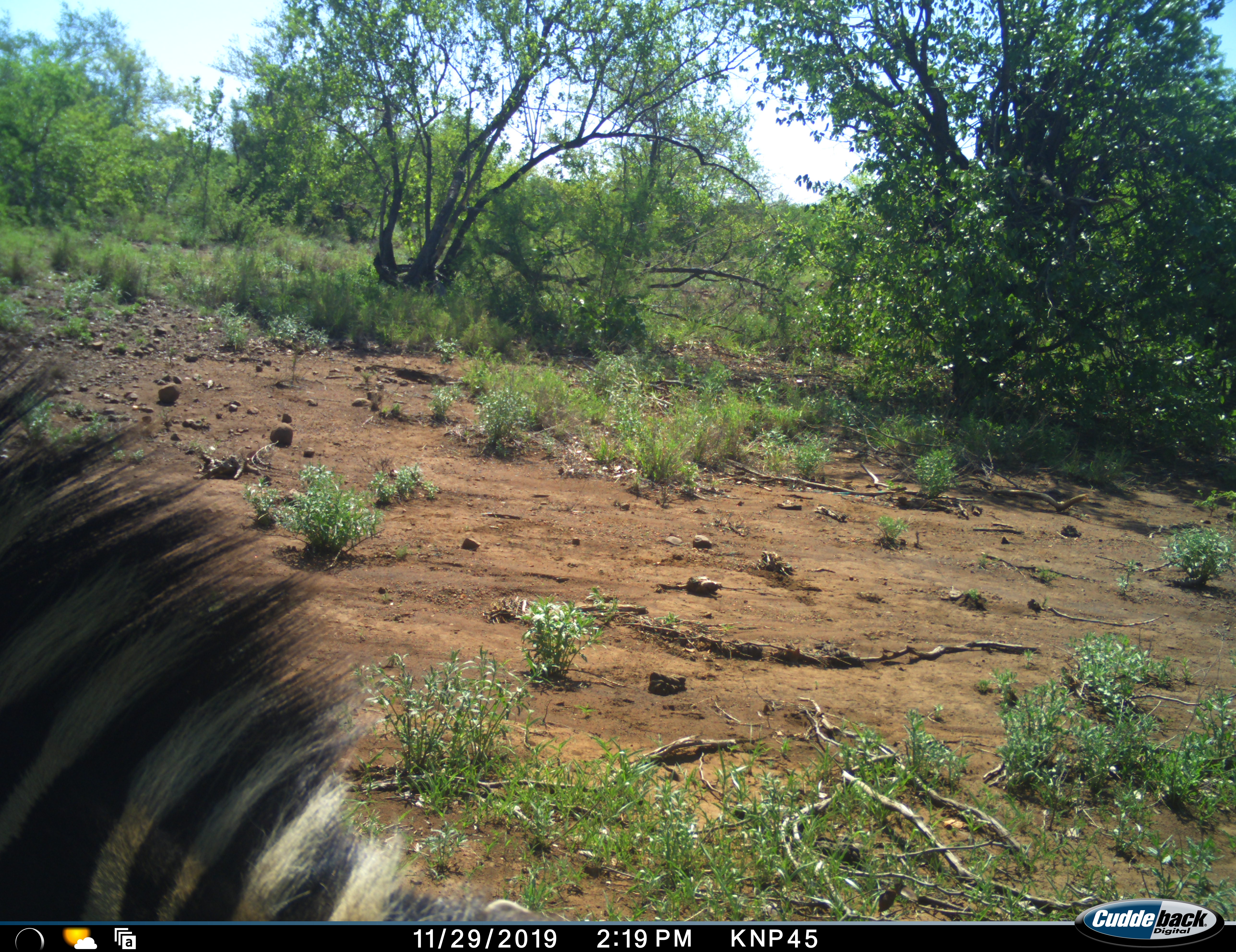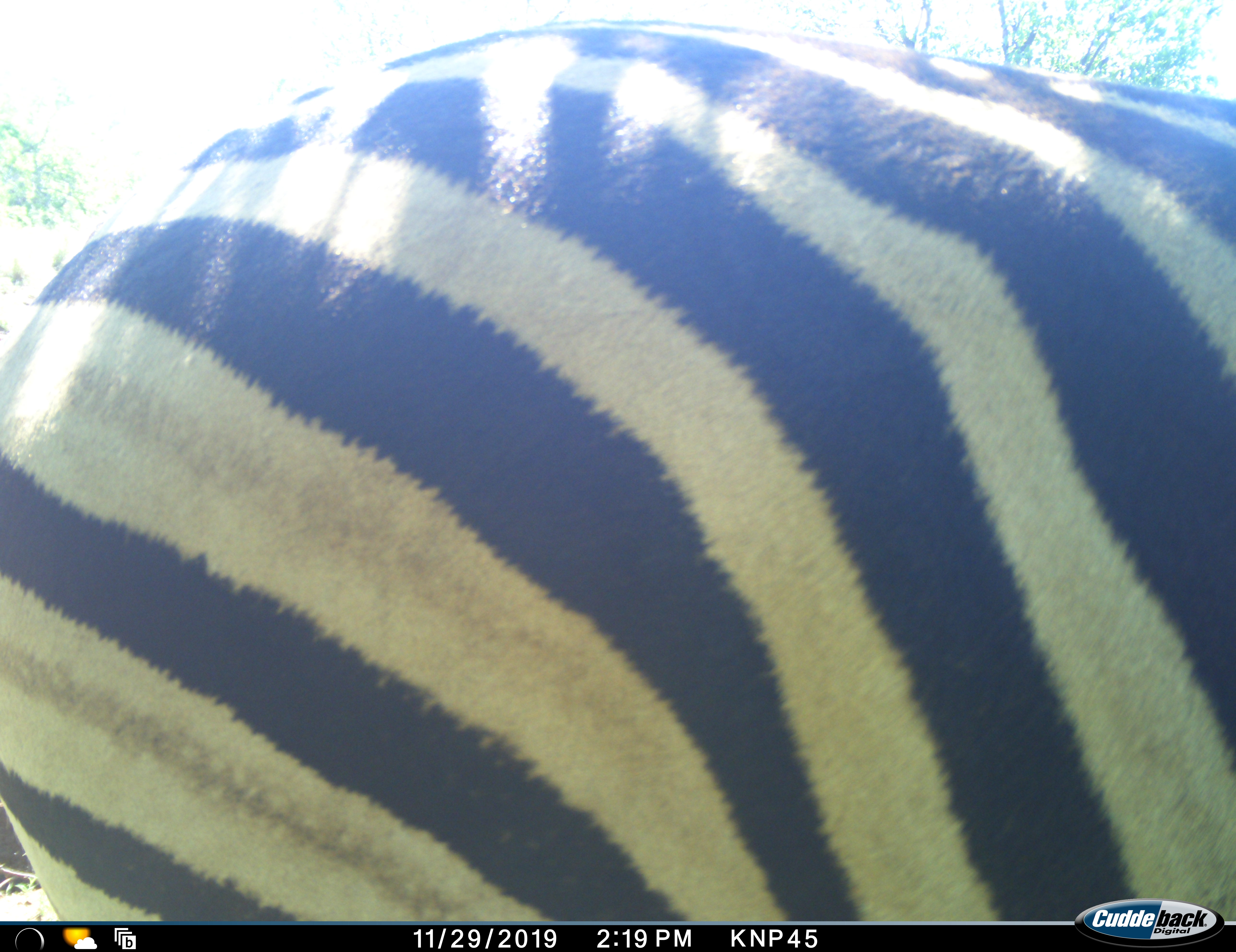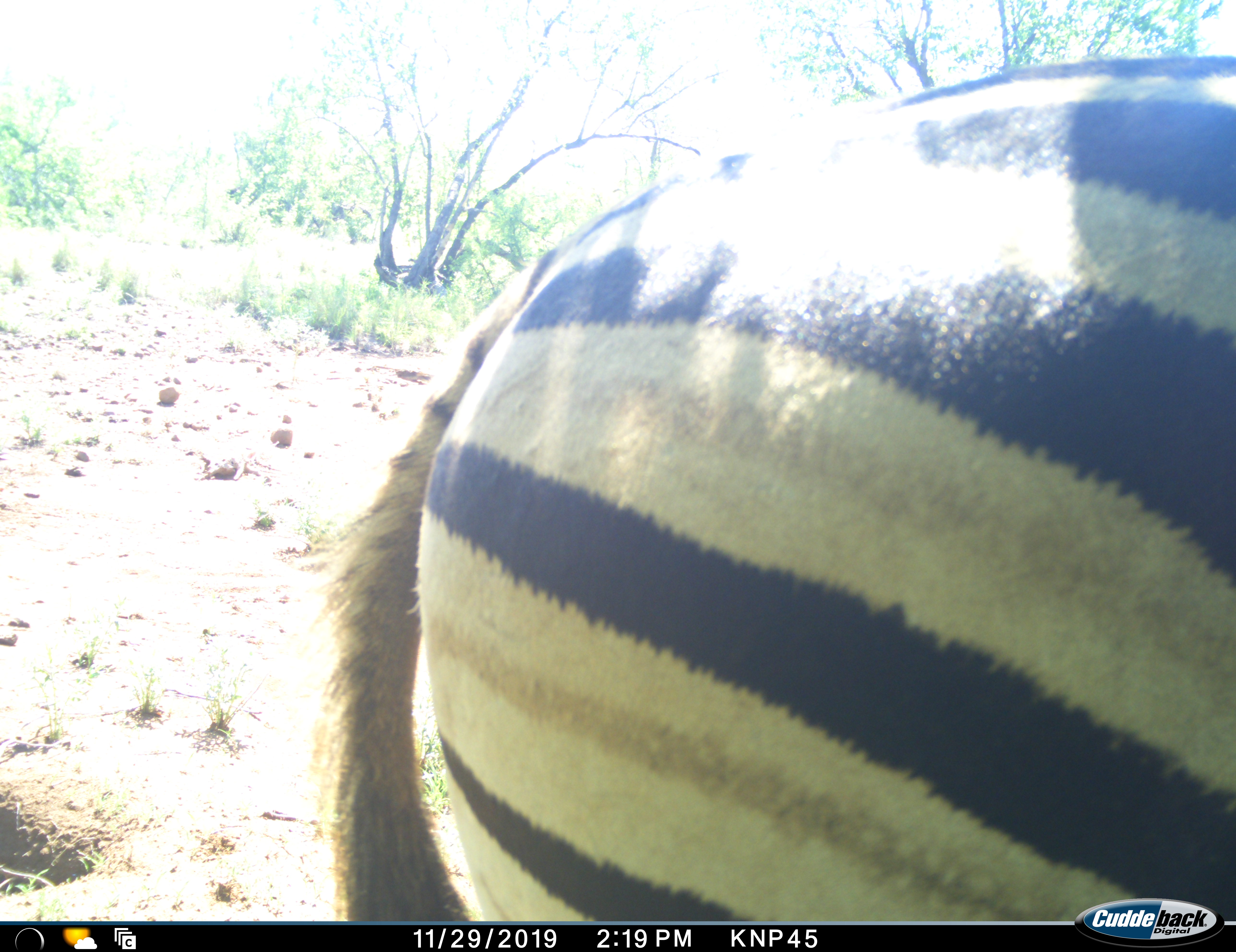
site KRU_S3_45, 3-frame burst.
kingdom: Animalia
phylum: Chordata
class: Mammalia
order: Perissodactyla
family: Equidae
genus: Equus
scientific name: Equus quagga burchellii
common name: burchell's zebra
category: zebraburchells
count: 1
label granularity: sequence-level